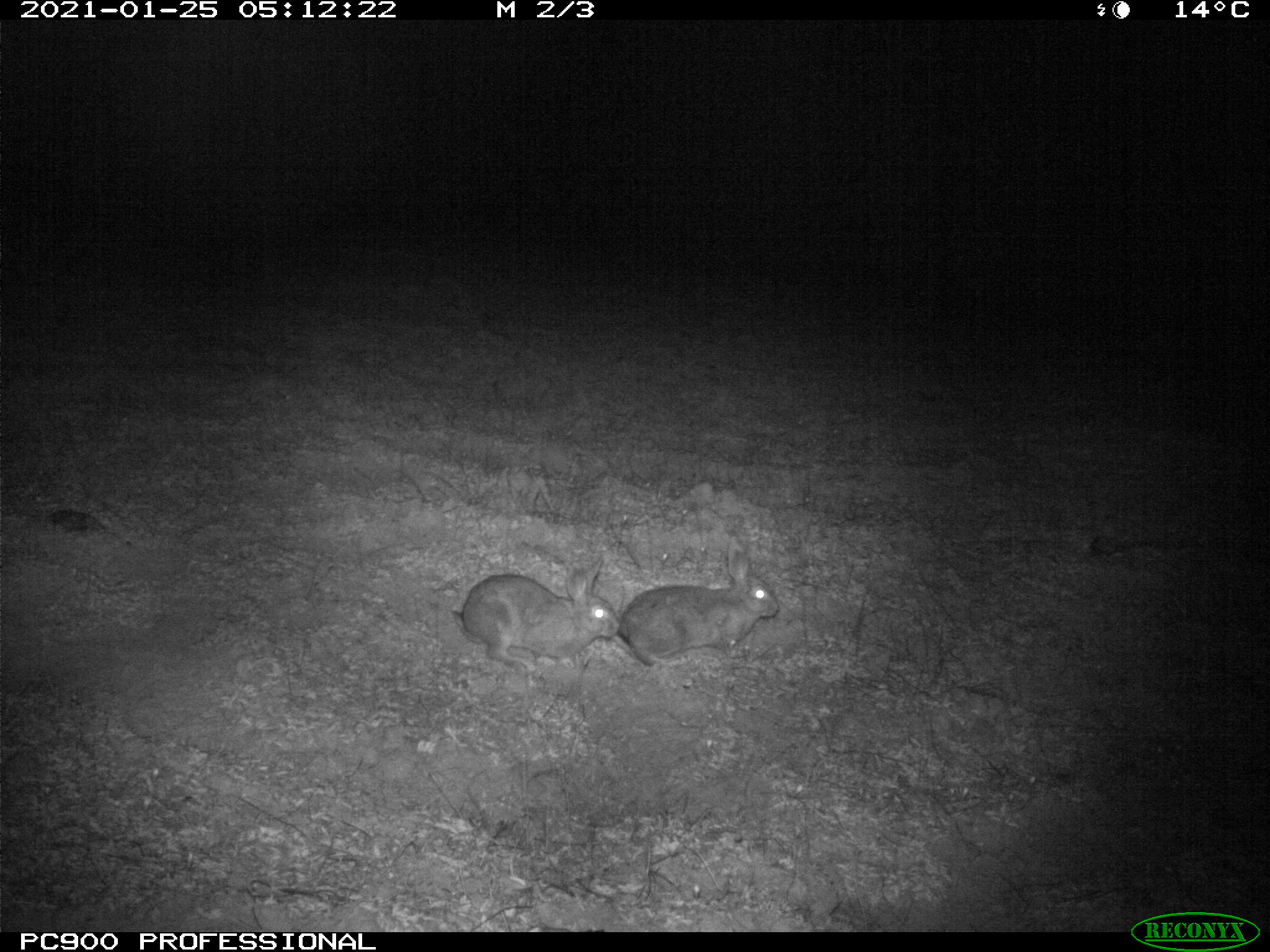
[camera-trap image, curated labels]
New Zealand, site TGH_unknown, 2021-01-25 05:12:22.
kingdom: Animalia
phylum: Chordata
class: Mammalia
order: Lagomorpha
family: Leporidae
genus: Oryctolagus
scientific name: Oryctolagus cuniculus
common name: european rabbit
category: rabbit